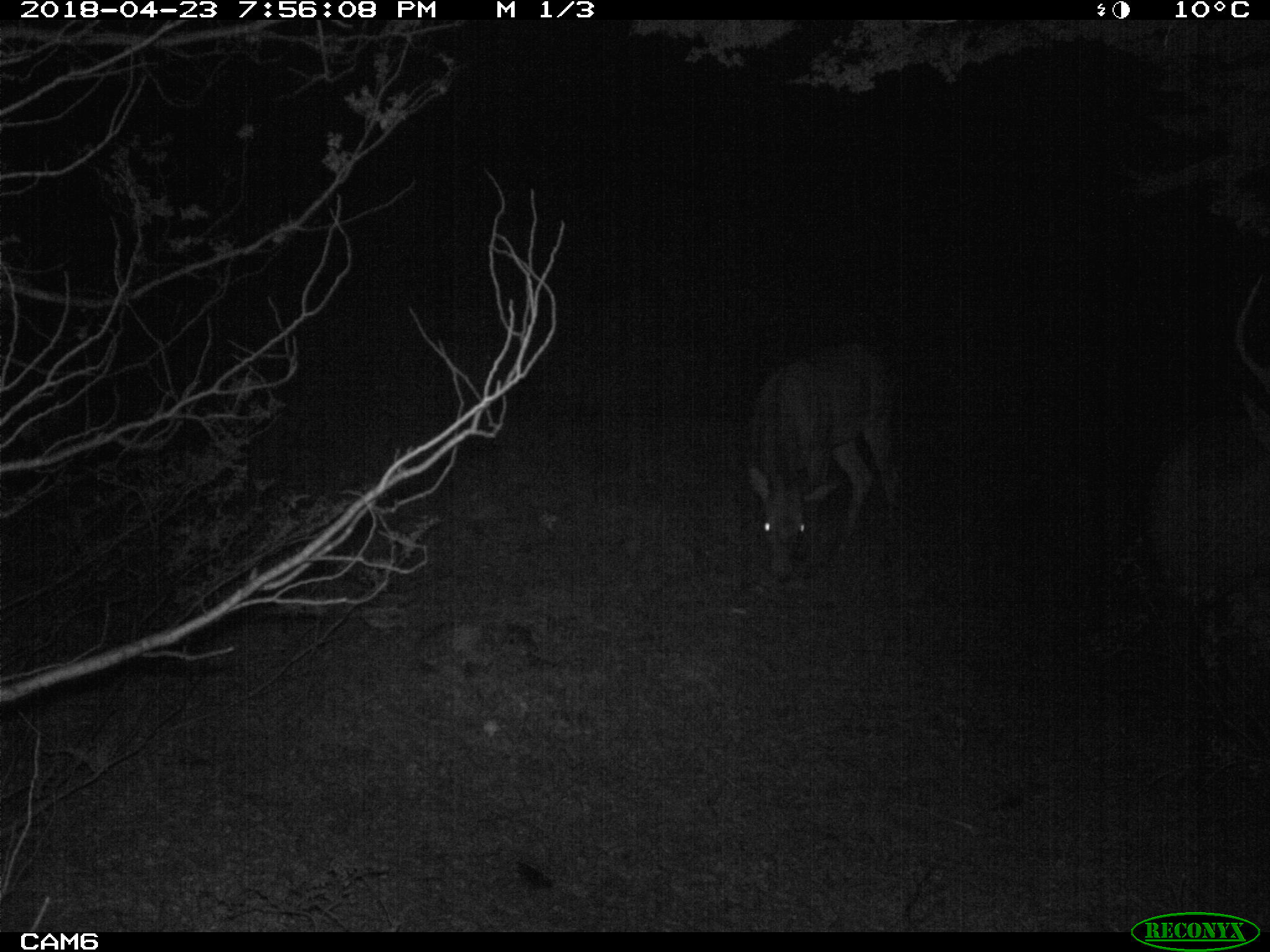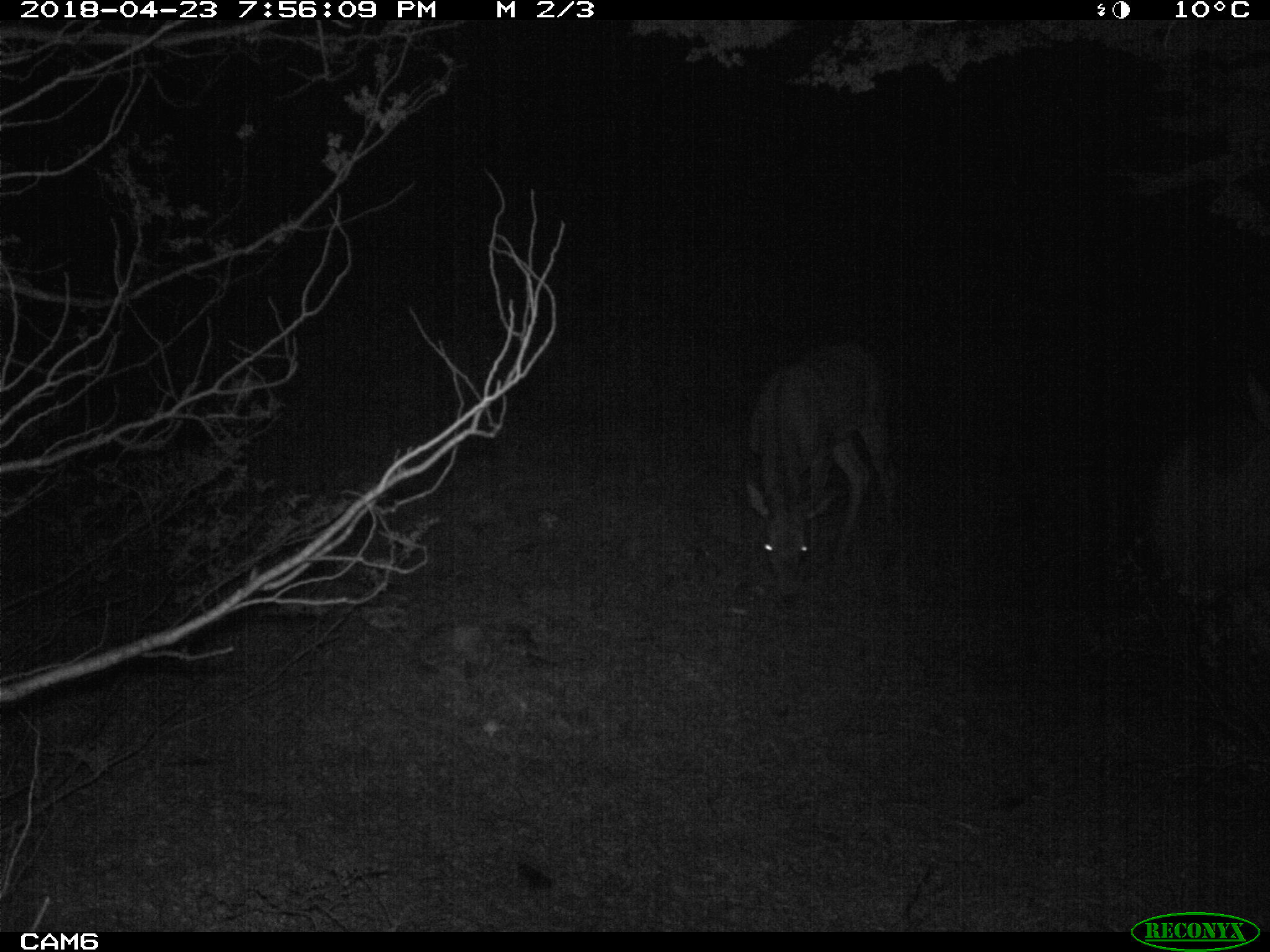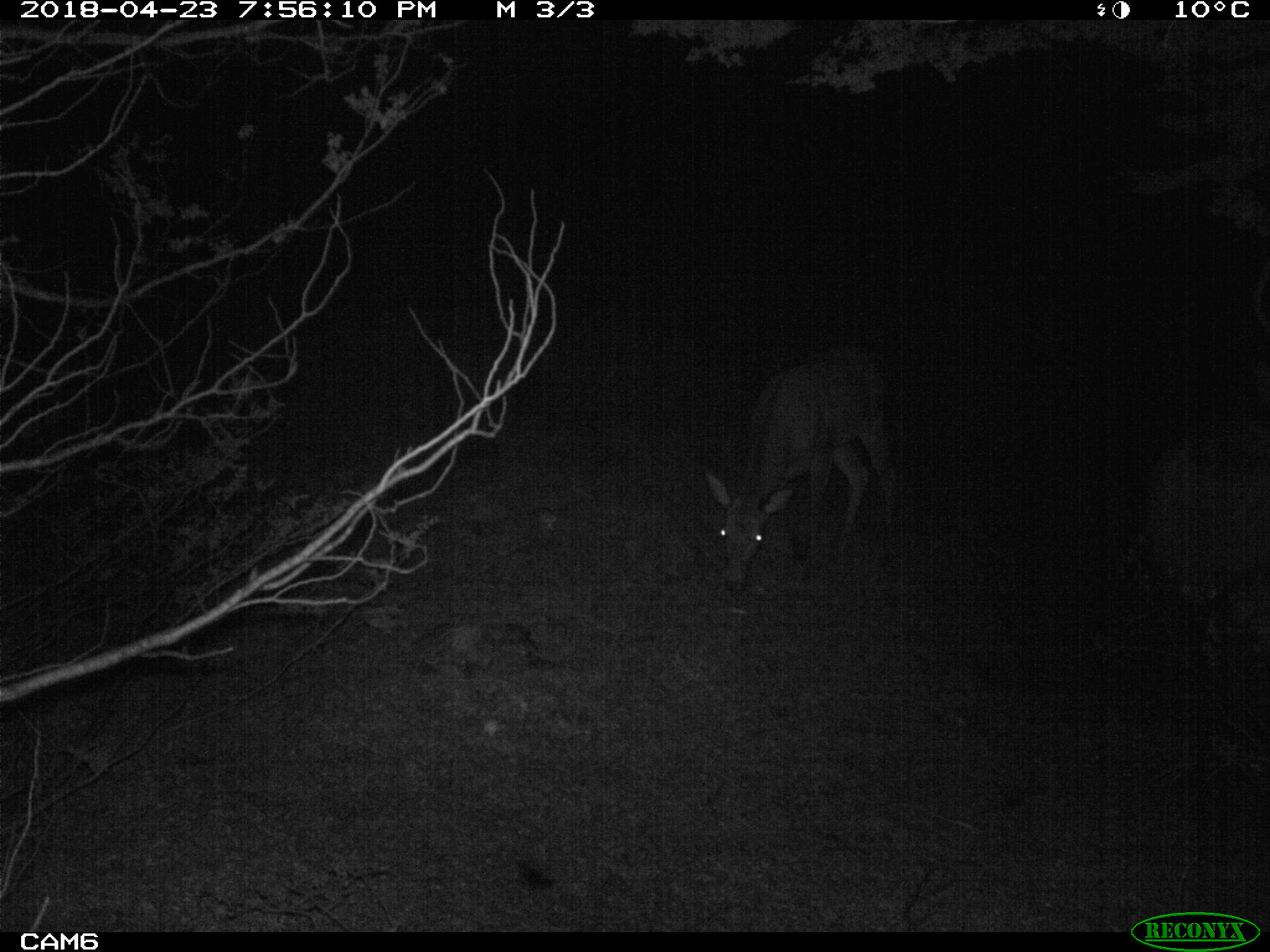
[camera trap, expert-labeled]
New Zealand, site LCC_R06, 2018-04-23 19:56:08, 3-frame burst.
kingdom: Animalia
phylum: Chordata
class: Mammalia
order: Artiodactyla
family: Cervidae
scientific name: Cervidae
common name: deer